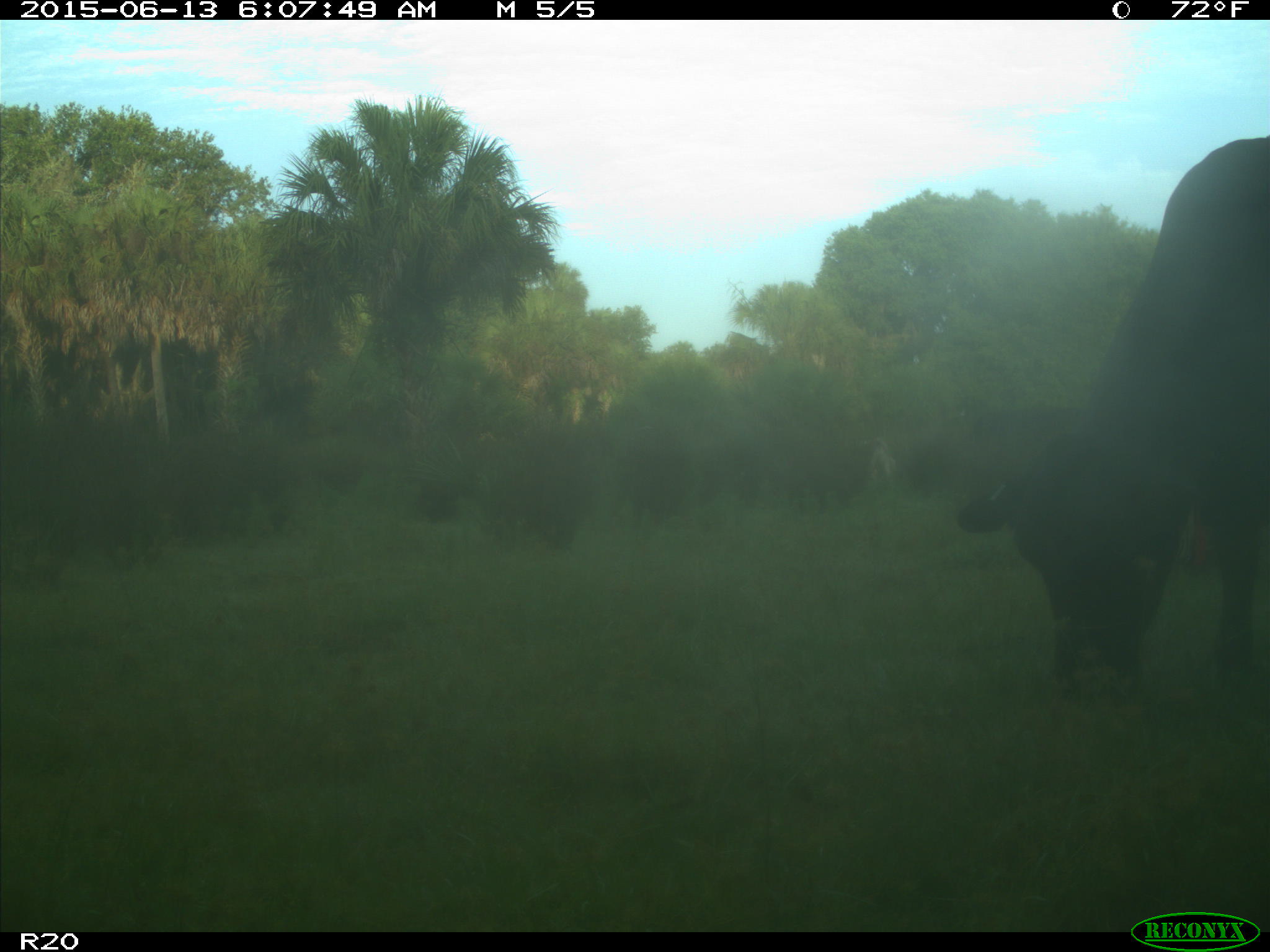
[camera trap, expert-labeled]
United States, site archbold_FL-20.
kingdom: Animalia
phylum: Chordata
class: Mammalia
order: Artiodactyla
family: Bovidae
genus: Bos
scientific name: Bos taurus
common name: domestic cow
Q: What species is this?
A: Bos taurus (domestic cow).